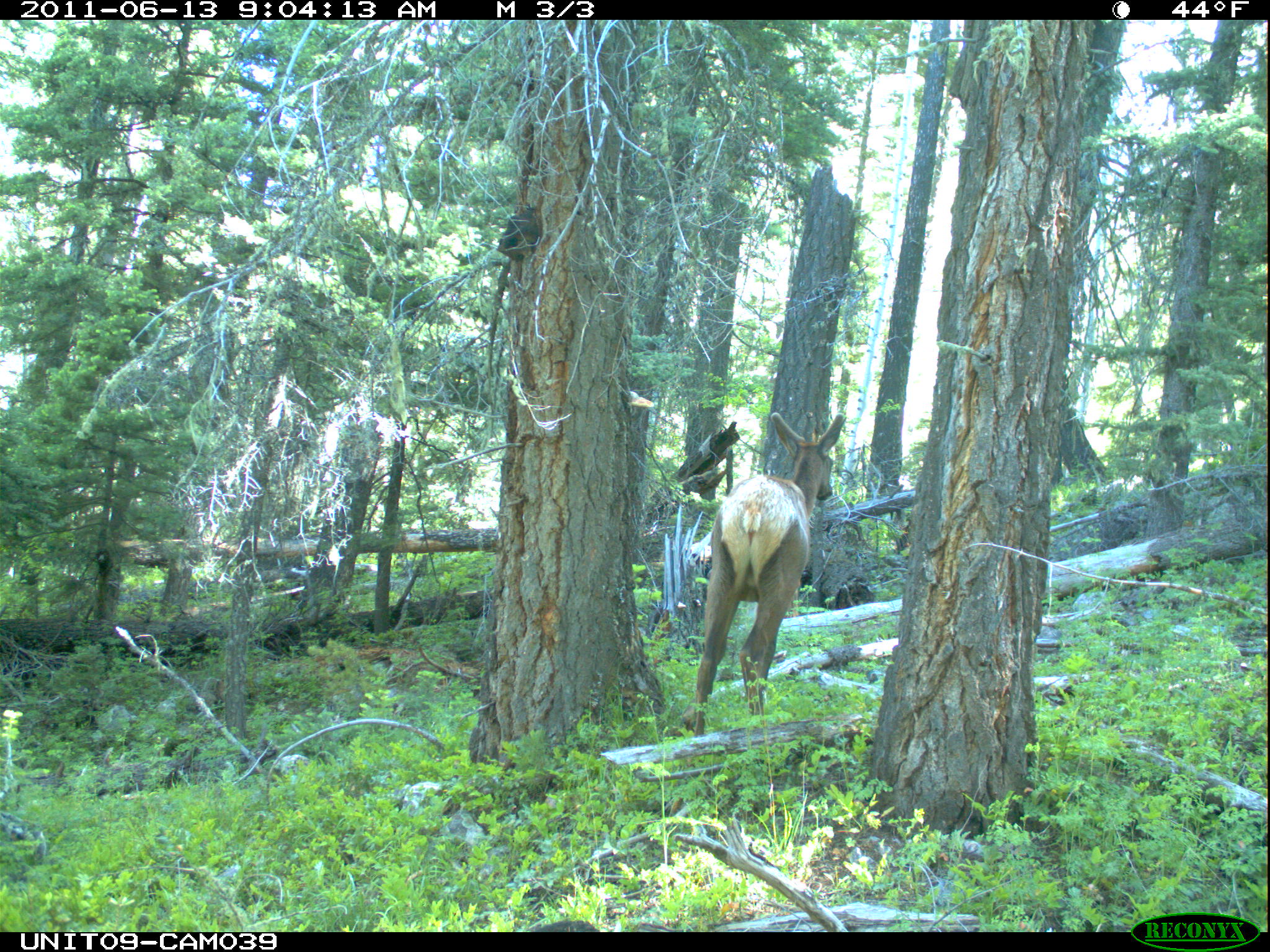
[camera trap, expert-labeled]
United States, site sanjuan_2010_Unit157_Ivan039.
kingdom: Animalia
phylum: Chordata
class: Mammalia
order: Artiodactyla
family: Cervidae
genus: Cervus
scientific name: Cervus elaphus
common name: red deer